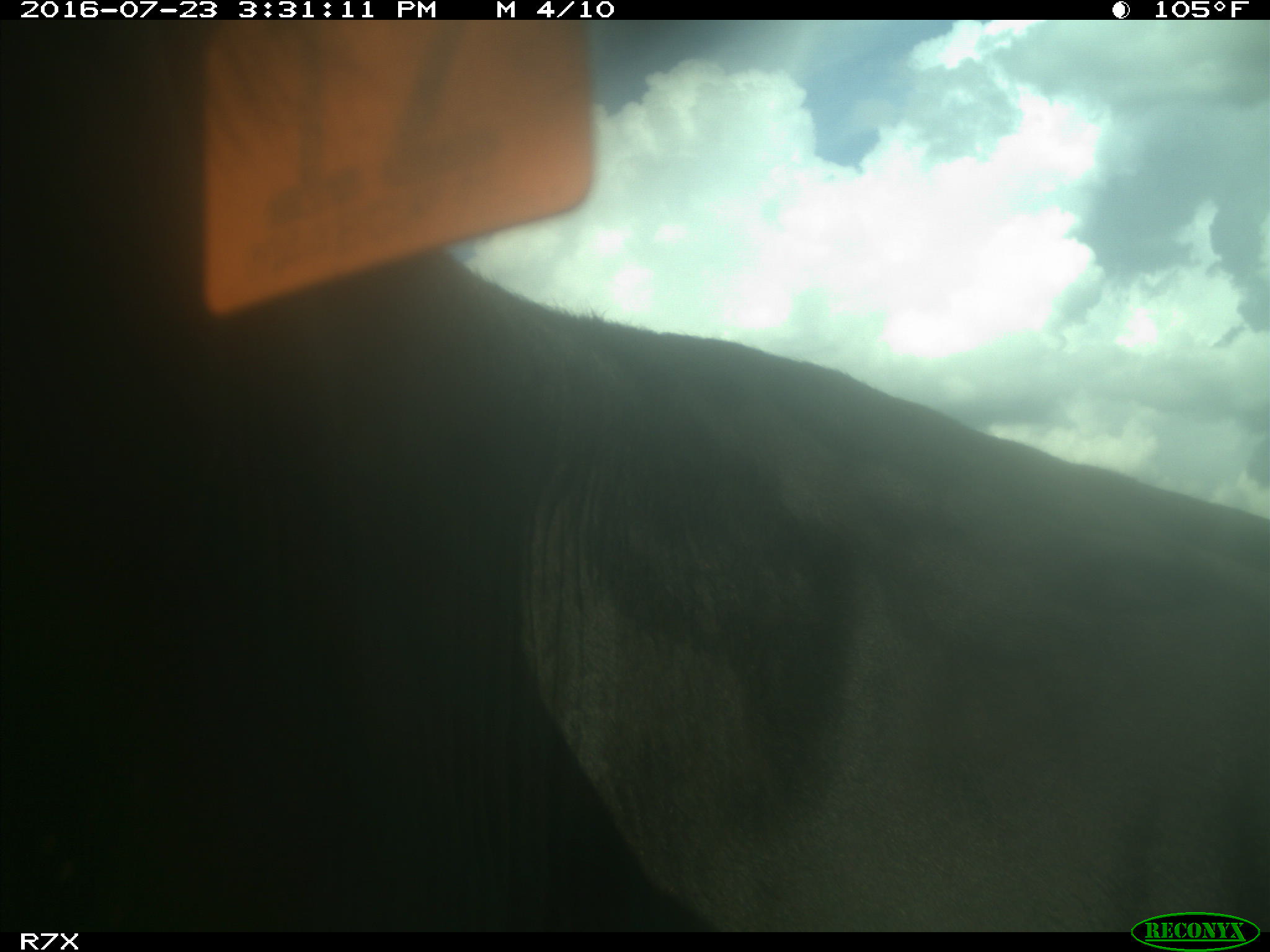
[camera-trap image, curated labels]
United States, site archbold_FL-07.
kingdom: Animalia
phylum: Chordata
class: Mammalia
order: Artiodactyla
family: Bovidae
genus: Bos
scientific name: Bos taurus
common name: domestic cow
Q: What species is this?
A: Bos taurus (domestic cow).